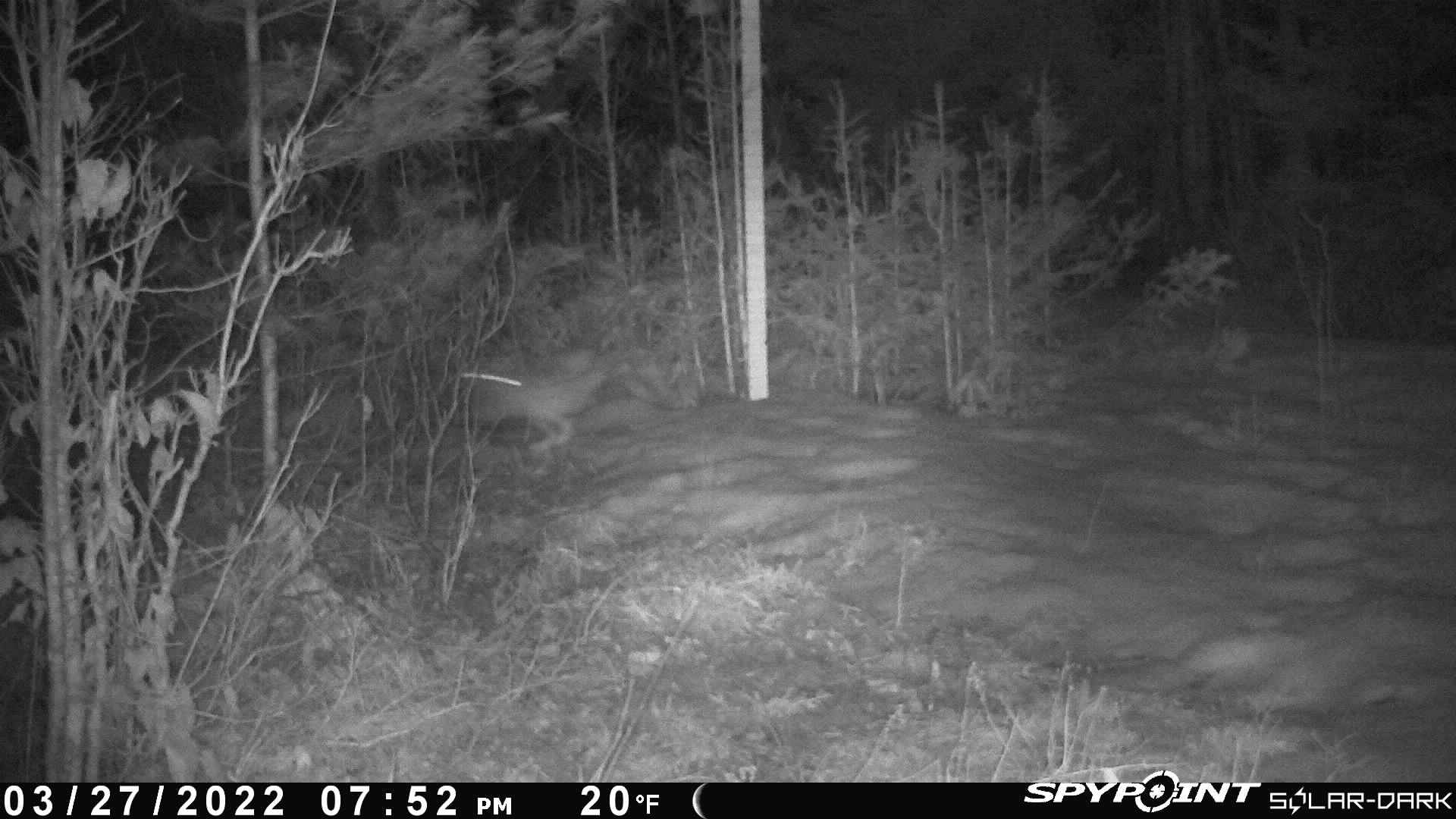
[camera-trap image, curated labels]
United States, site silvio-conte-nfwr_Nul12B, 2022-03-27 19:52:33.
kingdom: Animalia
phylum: Chordata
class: Mammalia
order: Lagomorpha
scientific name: Lagomorpha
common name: rabbit or hare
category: rabbit or hare sp.